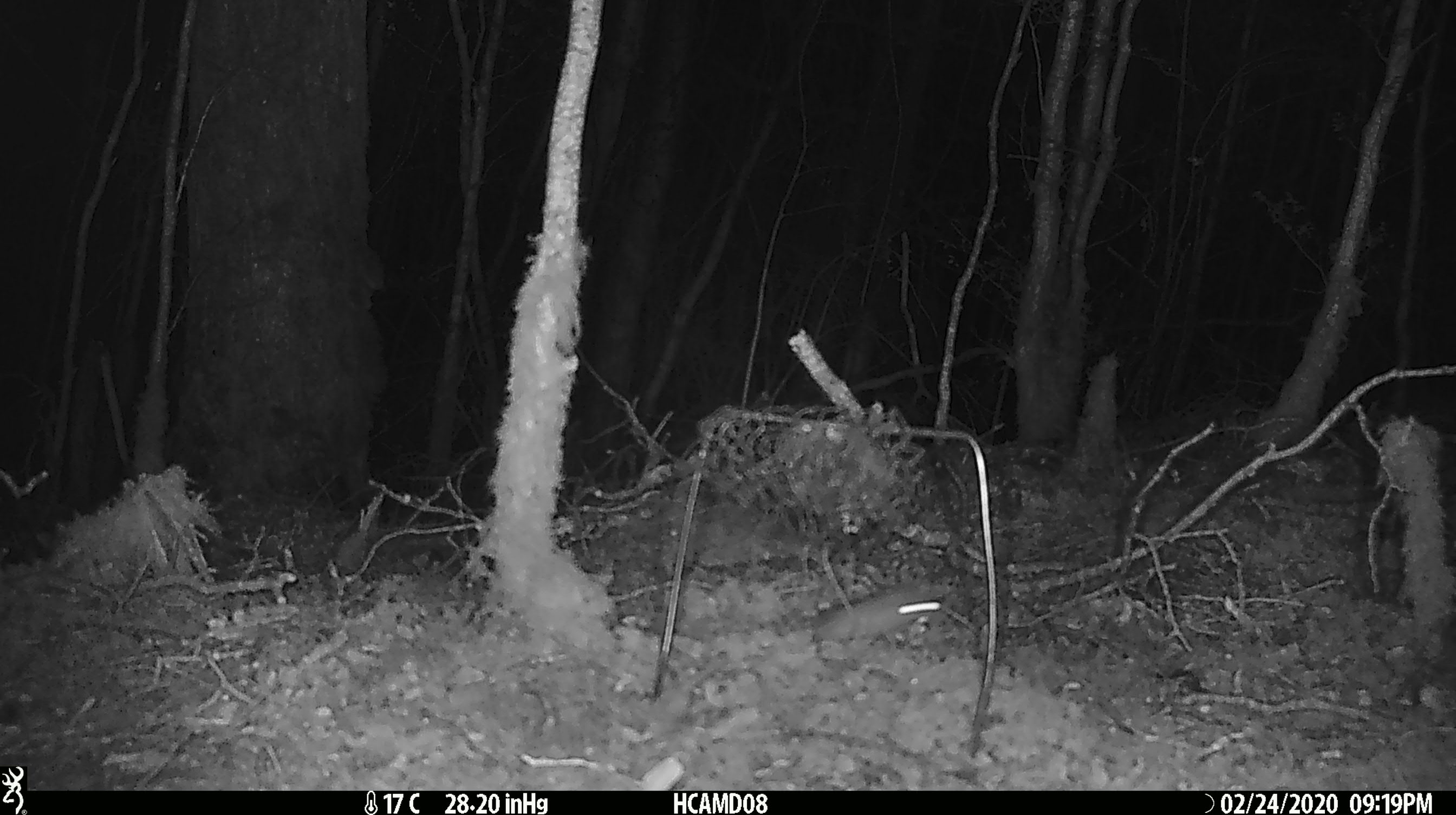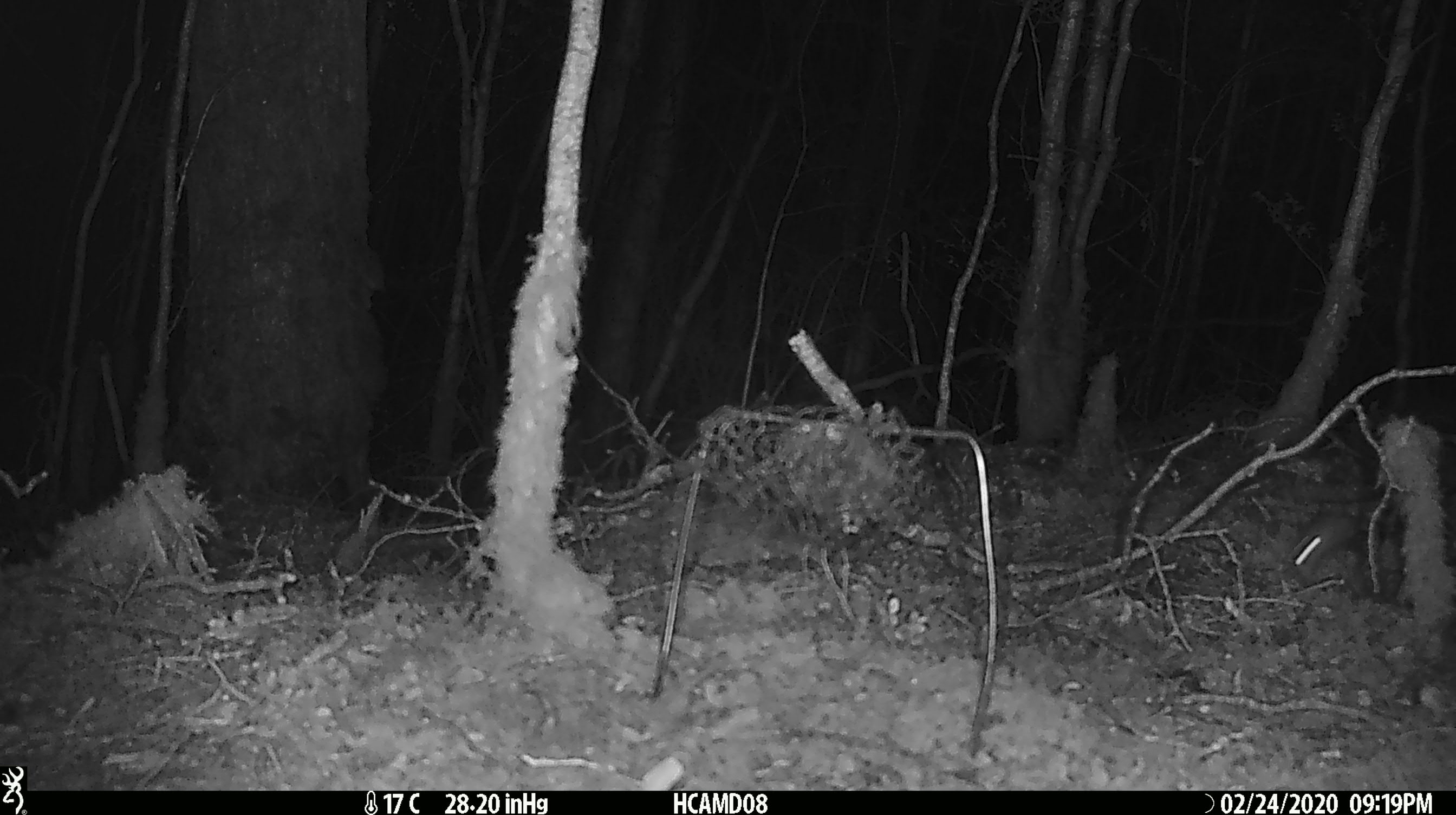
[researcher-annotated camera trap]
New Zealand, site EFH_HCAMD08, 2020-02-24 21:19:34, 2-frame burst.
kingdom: Animalia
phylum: Chordata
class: Mammalia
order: Rodentia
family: Muridae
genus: Mus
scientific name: Mus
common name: mouse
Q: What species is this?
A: Mouse (Mus).